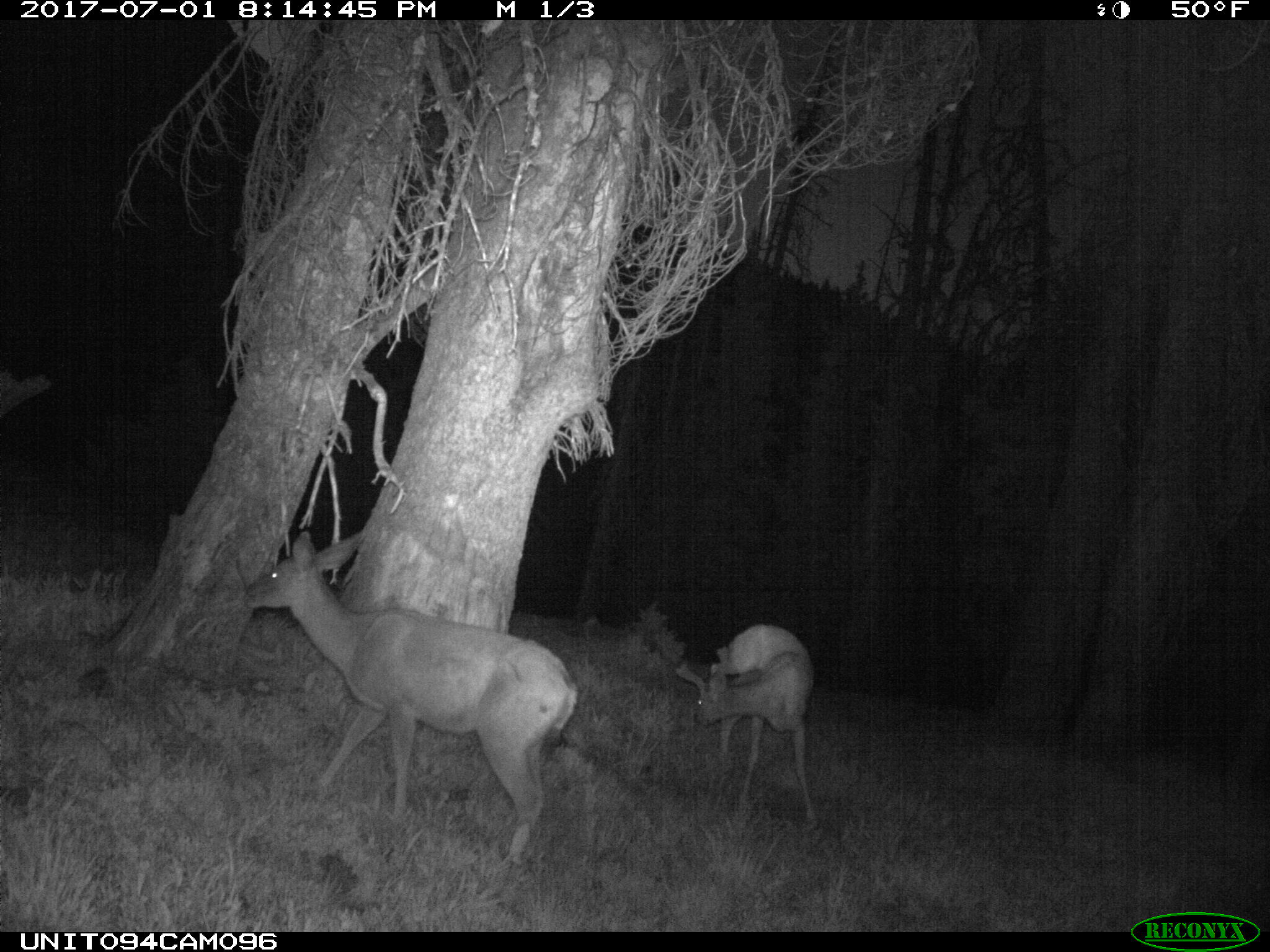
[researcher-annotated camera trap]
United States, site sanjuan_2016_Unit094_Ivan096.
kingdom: Animalia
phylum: Chordata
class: Mammalia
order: Artiodactyla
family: Cervidae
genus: Odocoileus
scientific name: Odocoileus hemionus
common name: mule deer